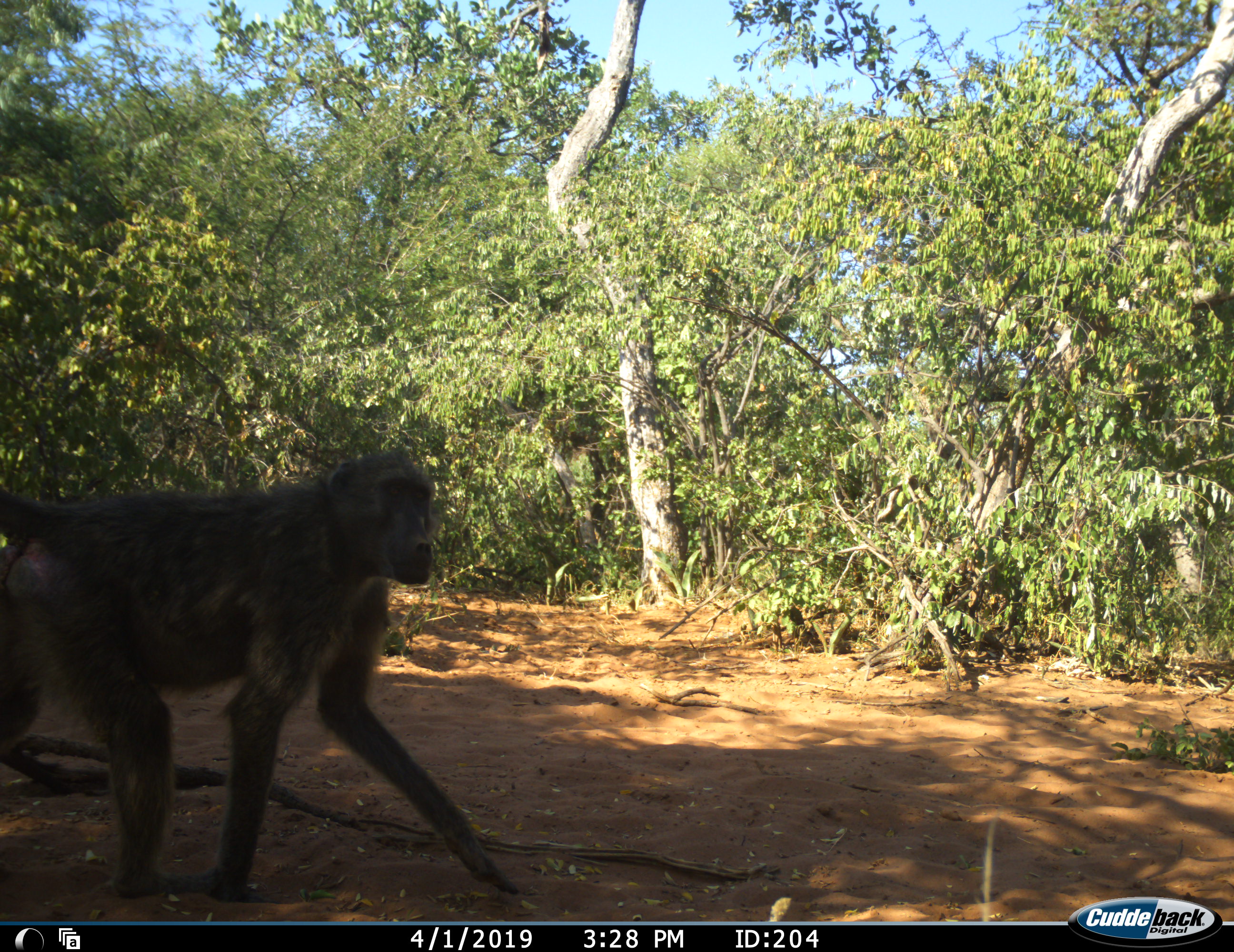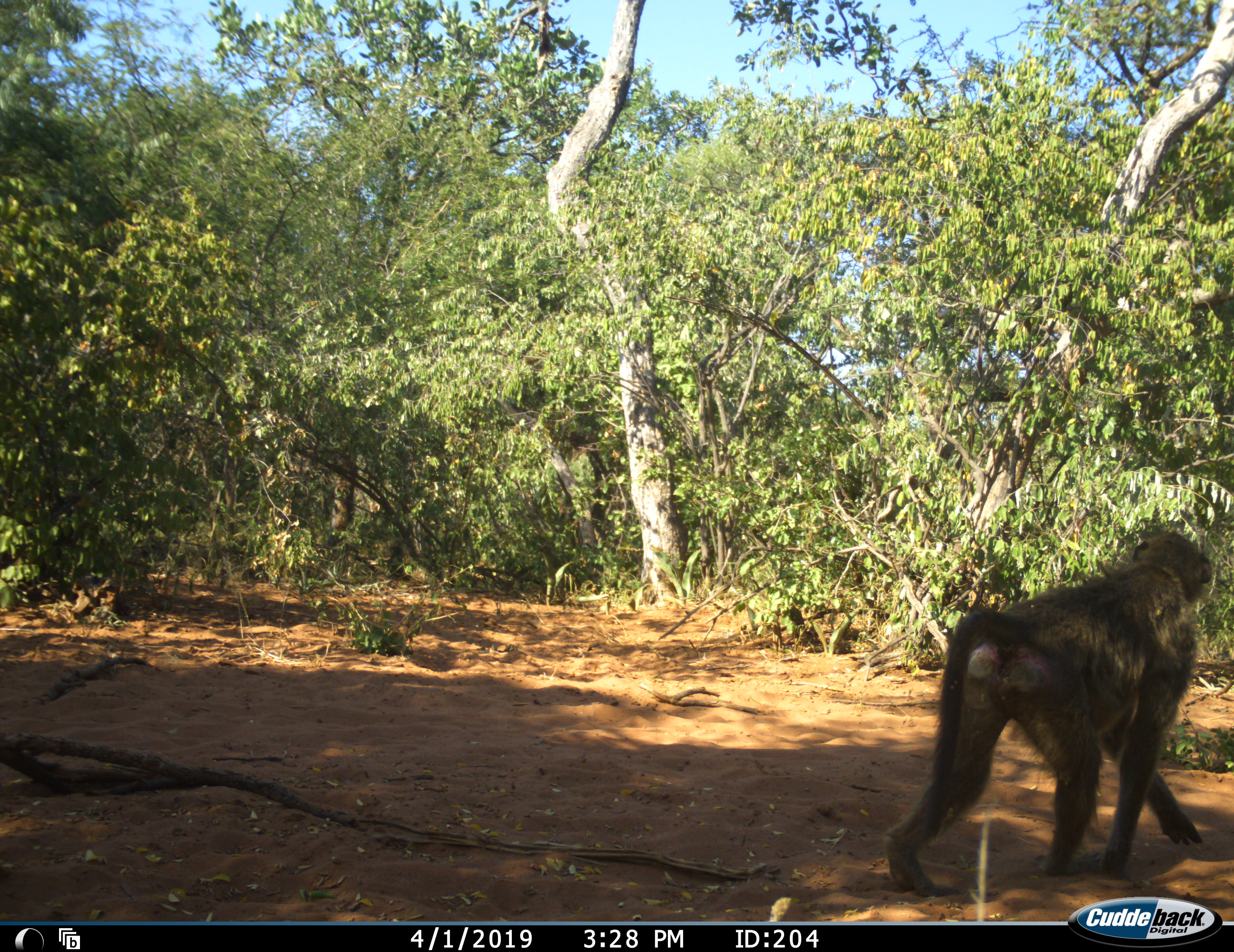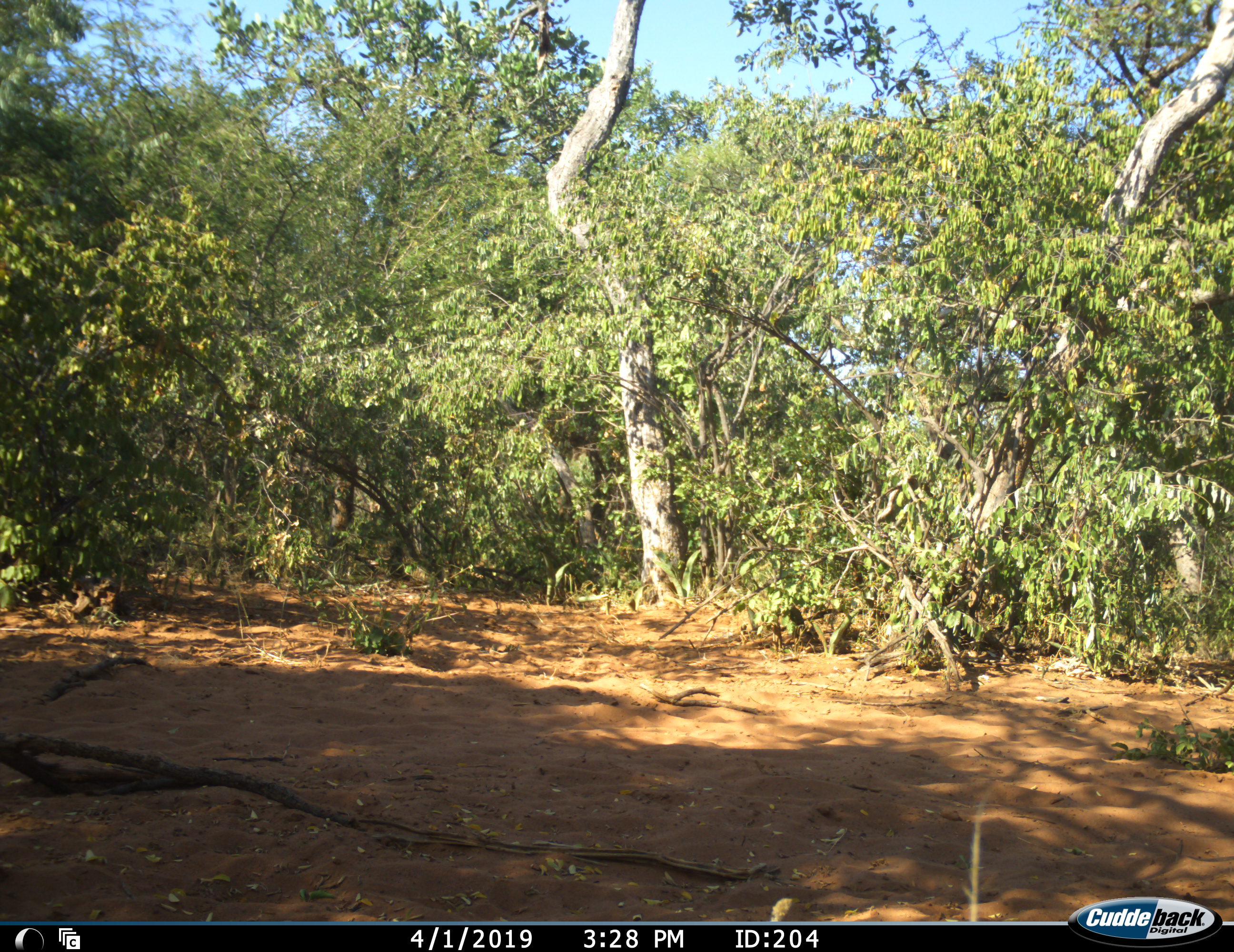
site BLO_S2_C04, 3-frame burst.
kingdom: Animalia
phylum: Chordata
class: Mammalia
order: Primates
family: Cercopithecidae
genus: Papio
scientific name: Papio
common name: baboon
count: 1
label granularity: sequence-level